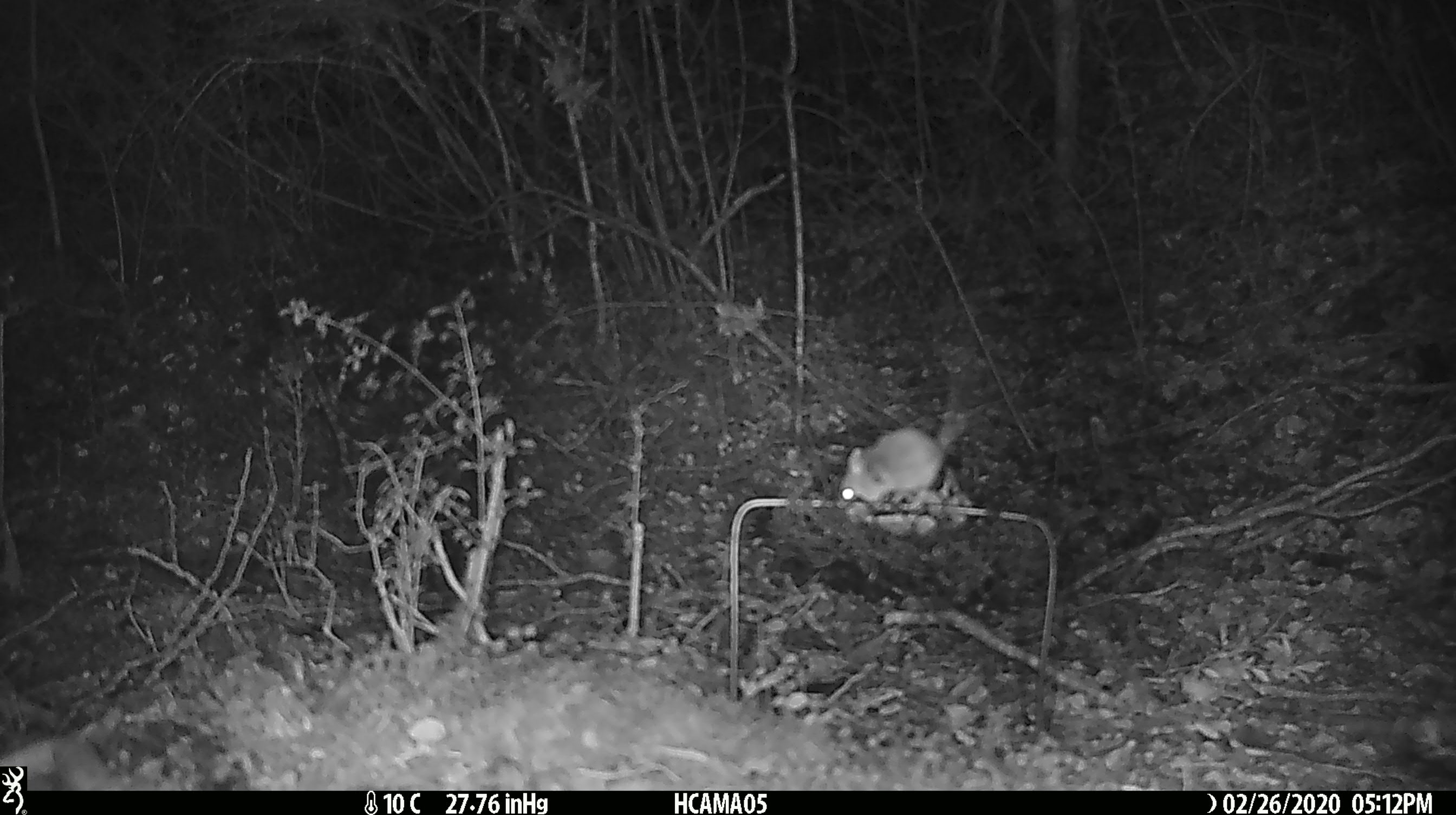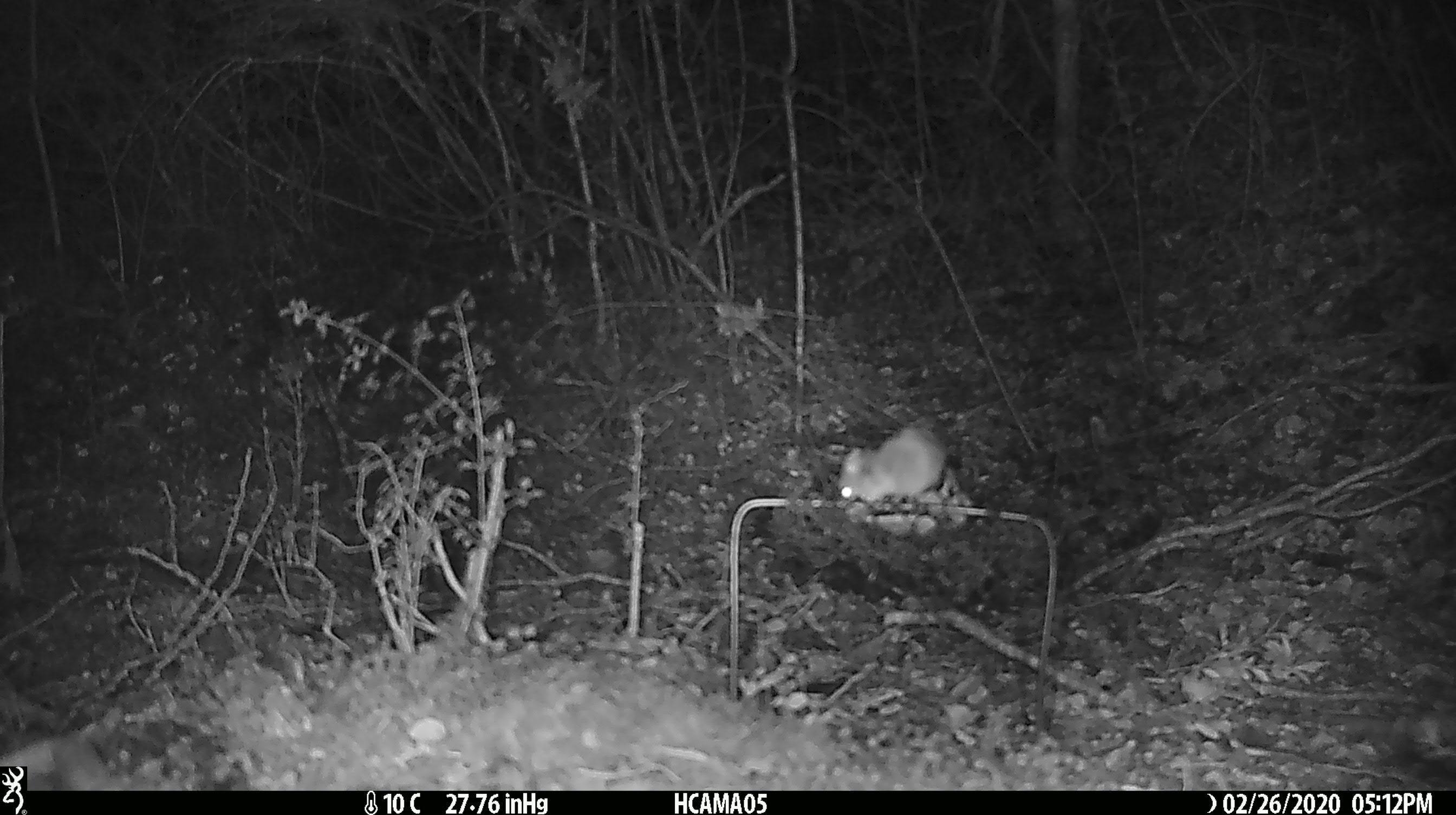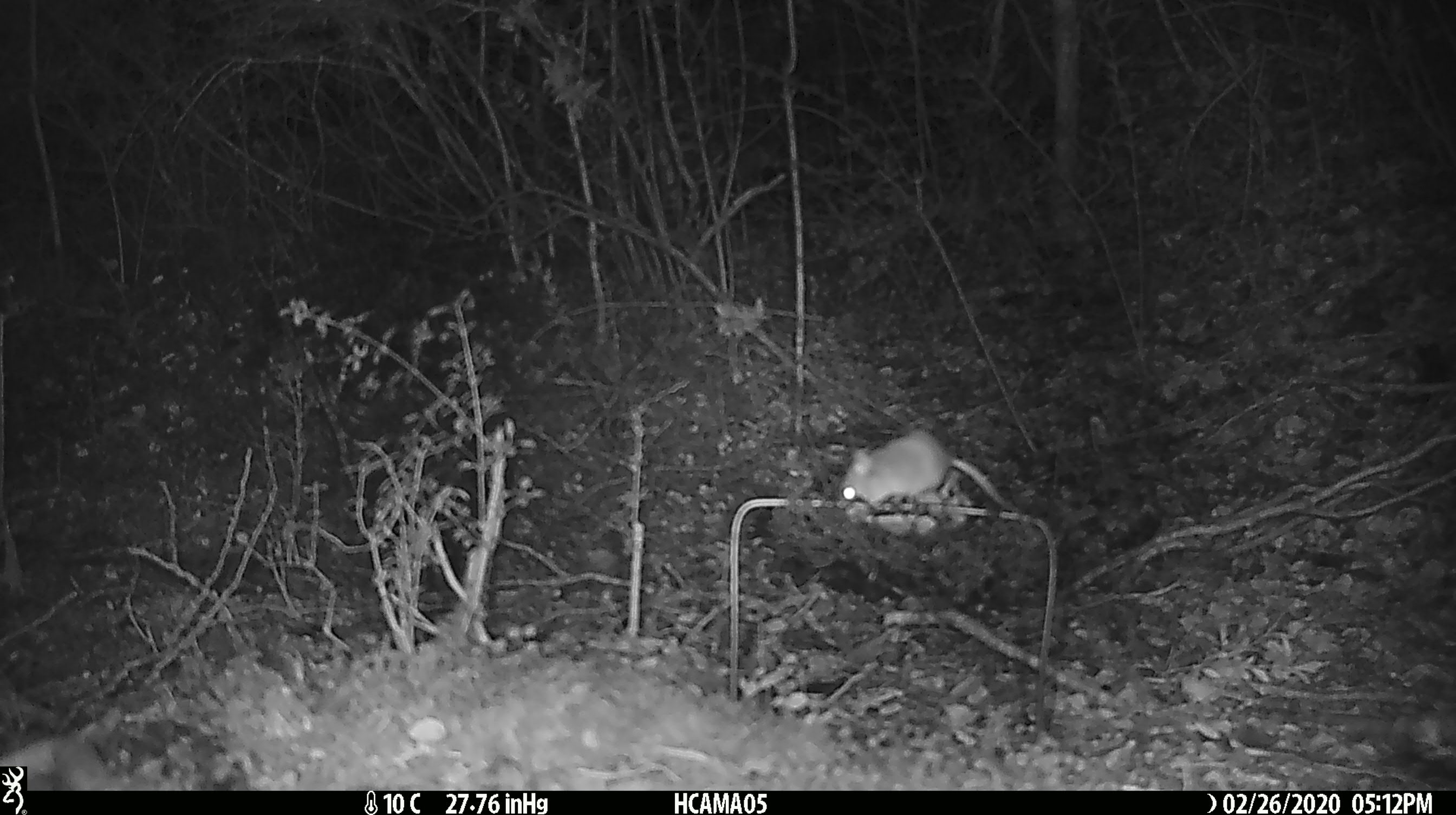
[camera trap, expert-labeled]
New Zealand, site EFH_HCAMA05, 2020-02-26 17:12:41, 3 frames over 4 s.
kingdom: Animalia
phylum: Chordata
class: Mammalia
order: Rodentia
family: Muridae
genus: Mus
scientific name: Mus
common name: mouse